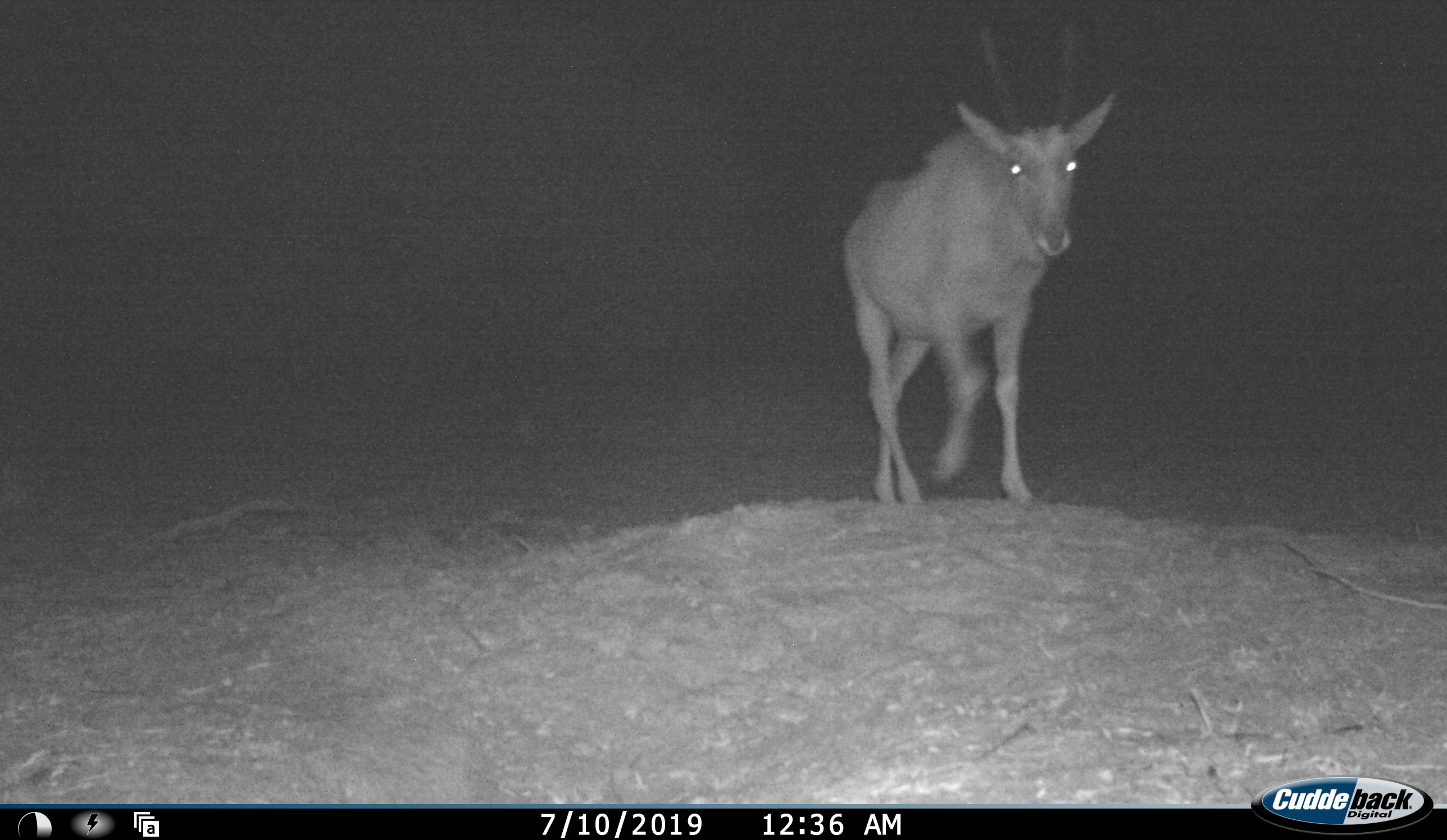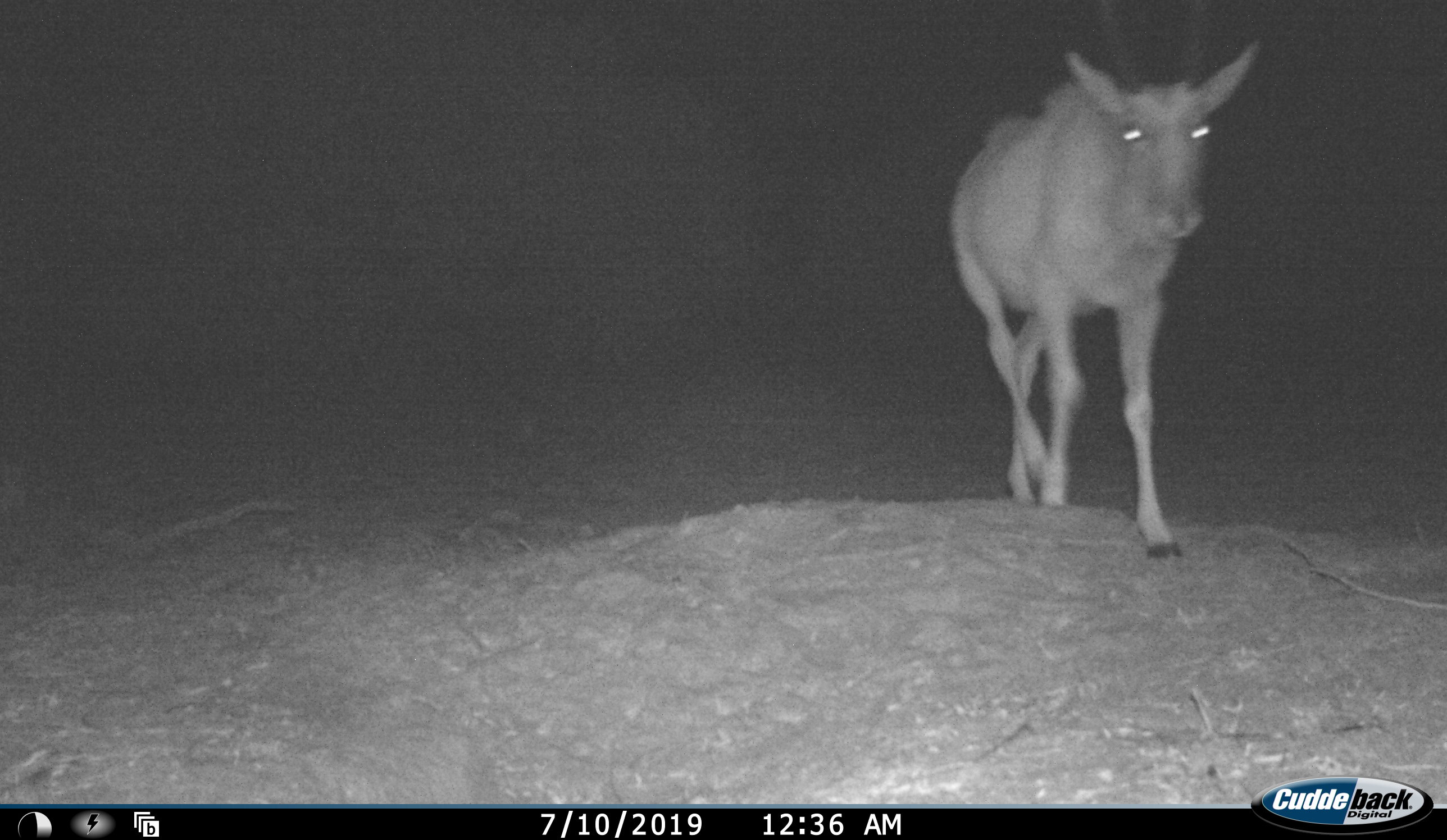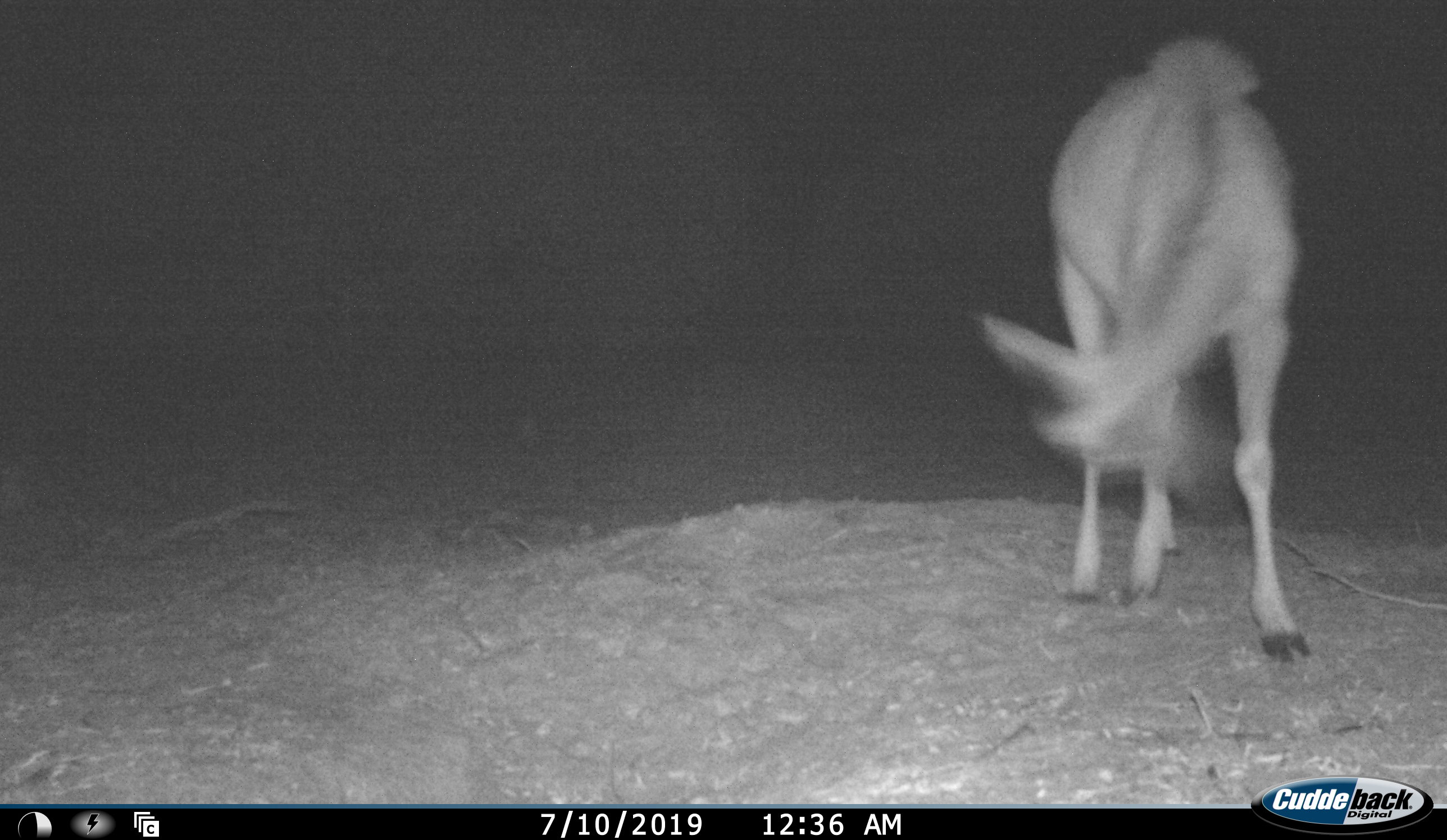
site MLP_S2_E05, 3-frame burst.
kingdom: Animalia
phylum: Chordata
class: Mammalia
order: Artiodactyla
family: Bovidae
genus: Tragelaphus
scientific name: Tragelaphus oryx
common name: eland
Eland (Tragelaphus oryx), count 1. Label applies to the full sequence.